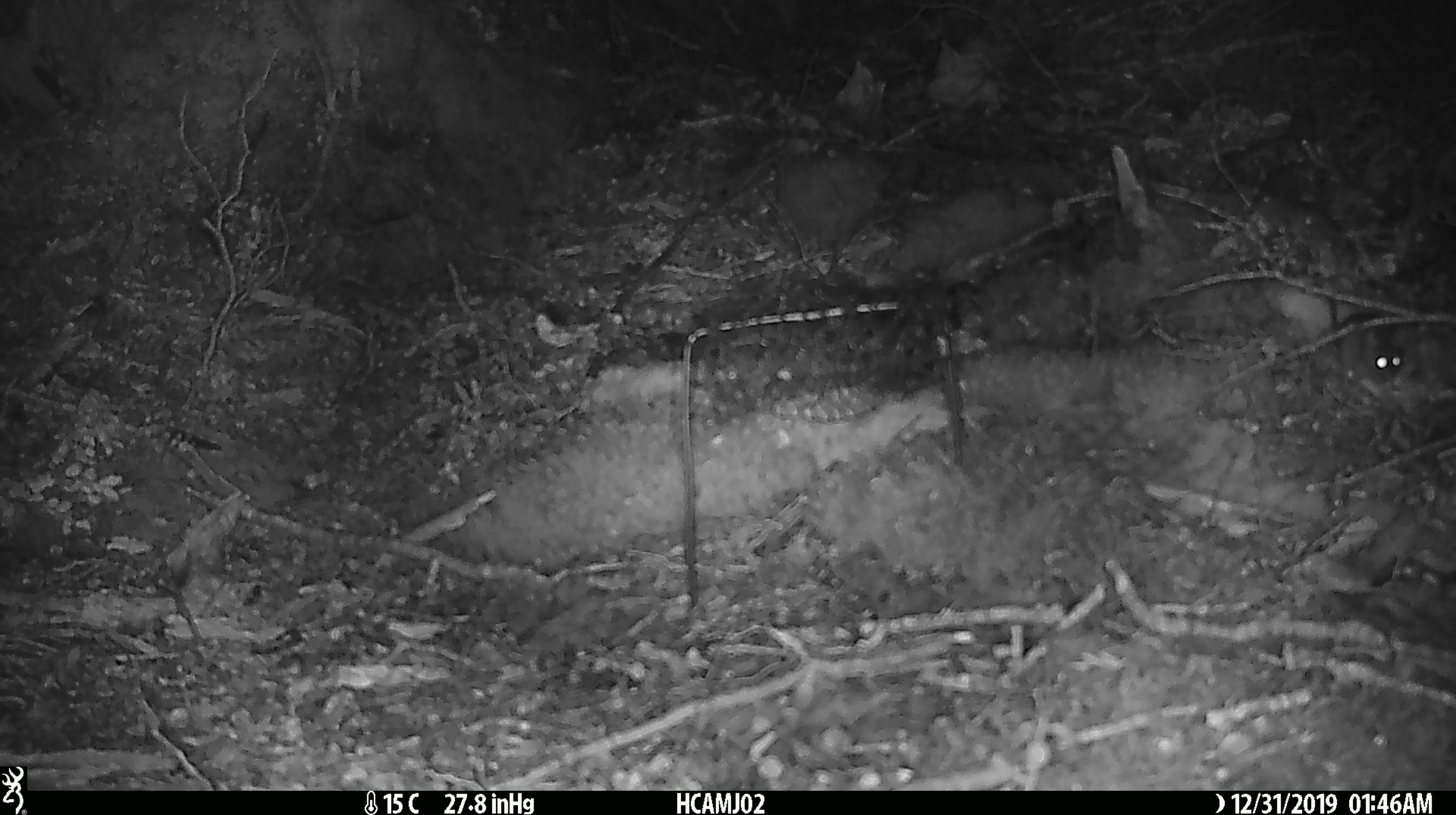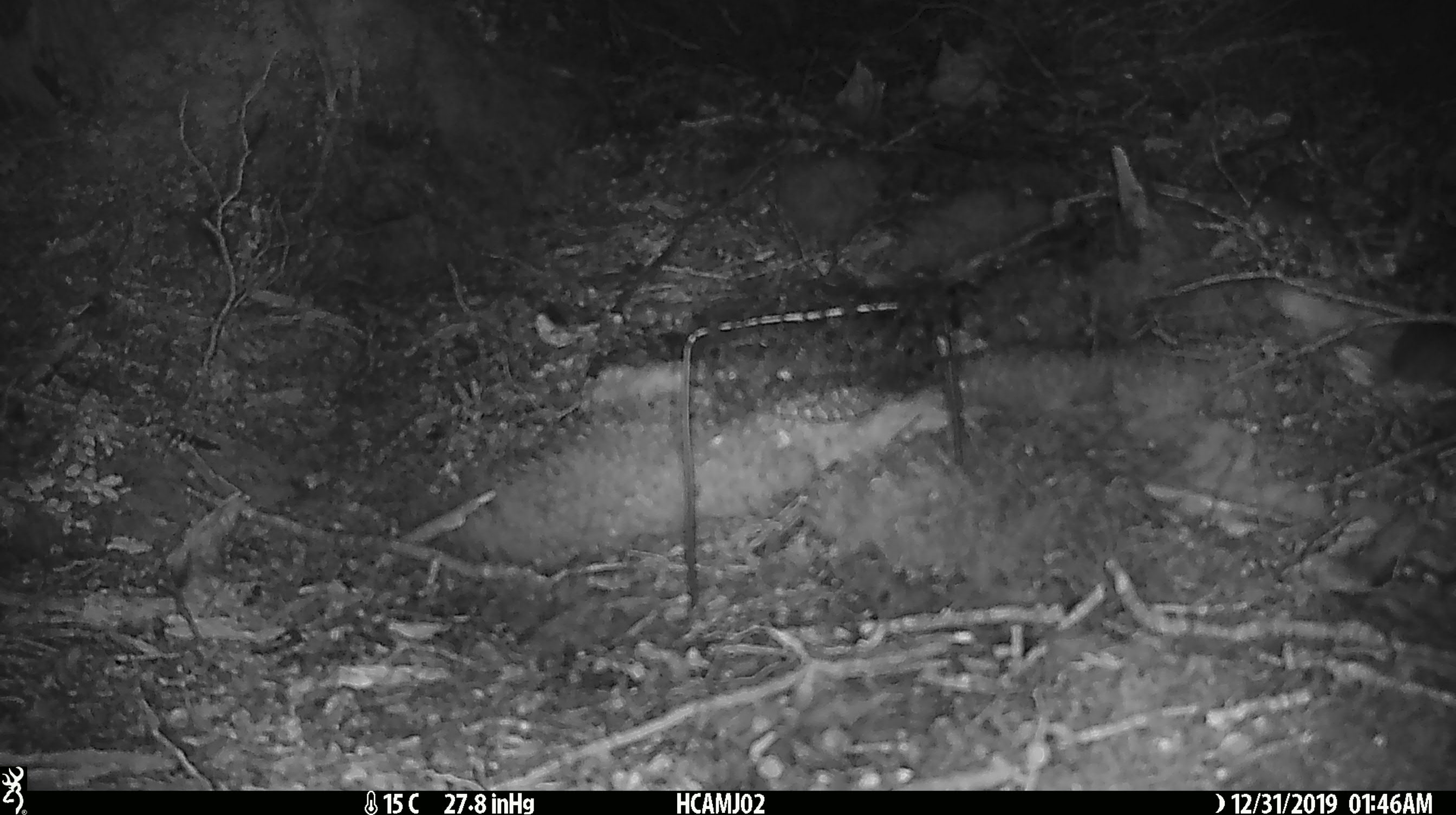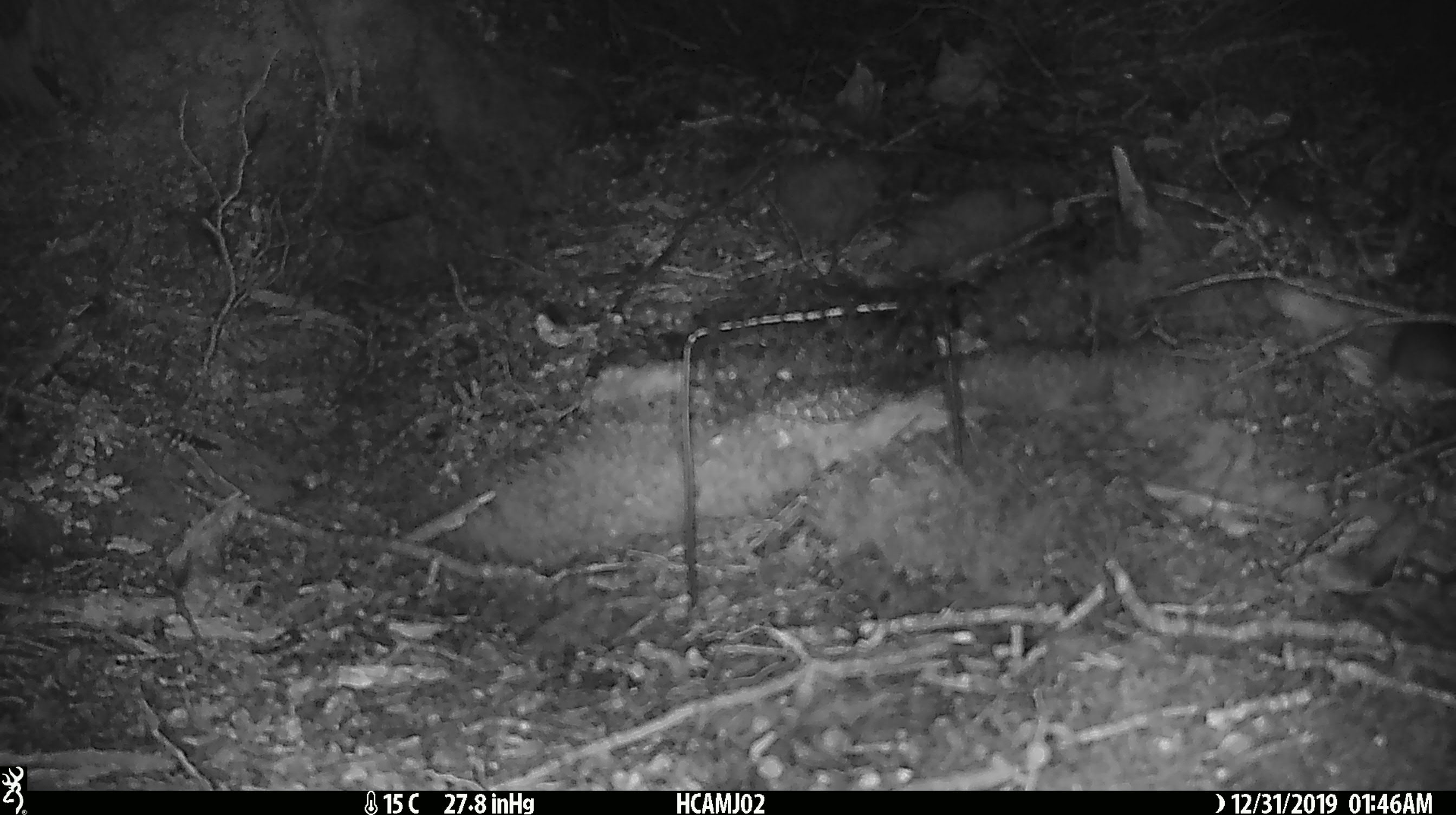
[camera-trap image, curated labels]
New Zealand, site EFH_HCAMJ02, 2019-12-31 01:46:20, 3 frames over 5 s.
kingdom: Animalia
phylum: Chordata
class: Mammalia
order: Rodentia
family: Muridae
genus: Mus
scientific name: Mus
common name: mouse